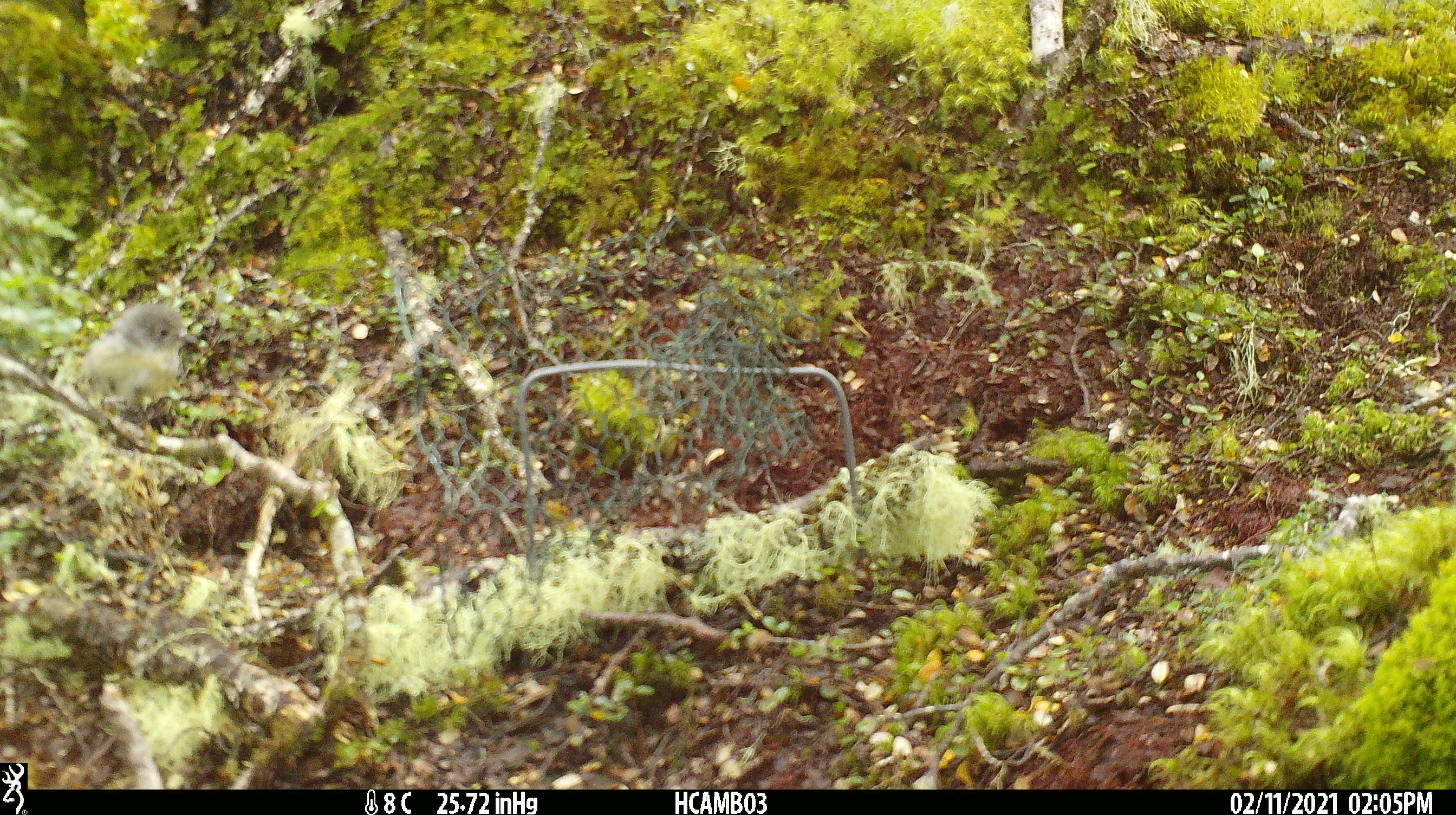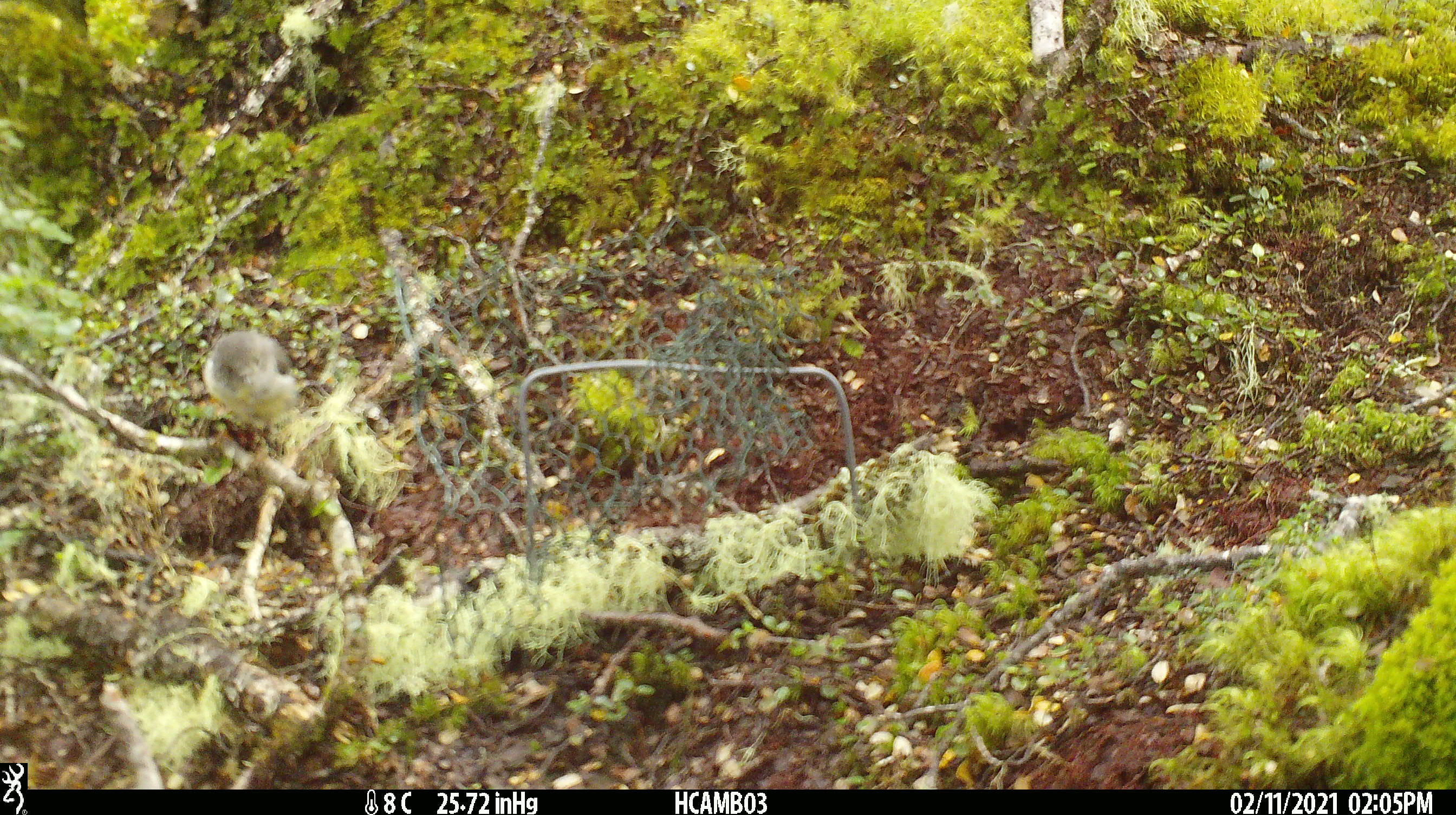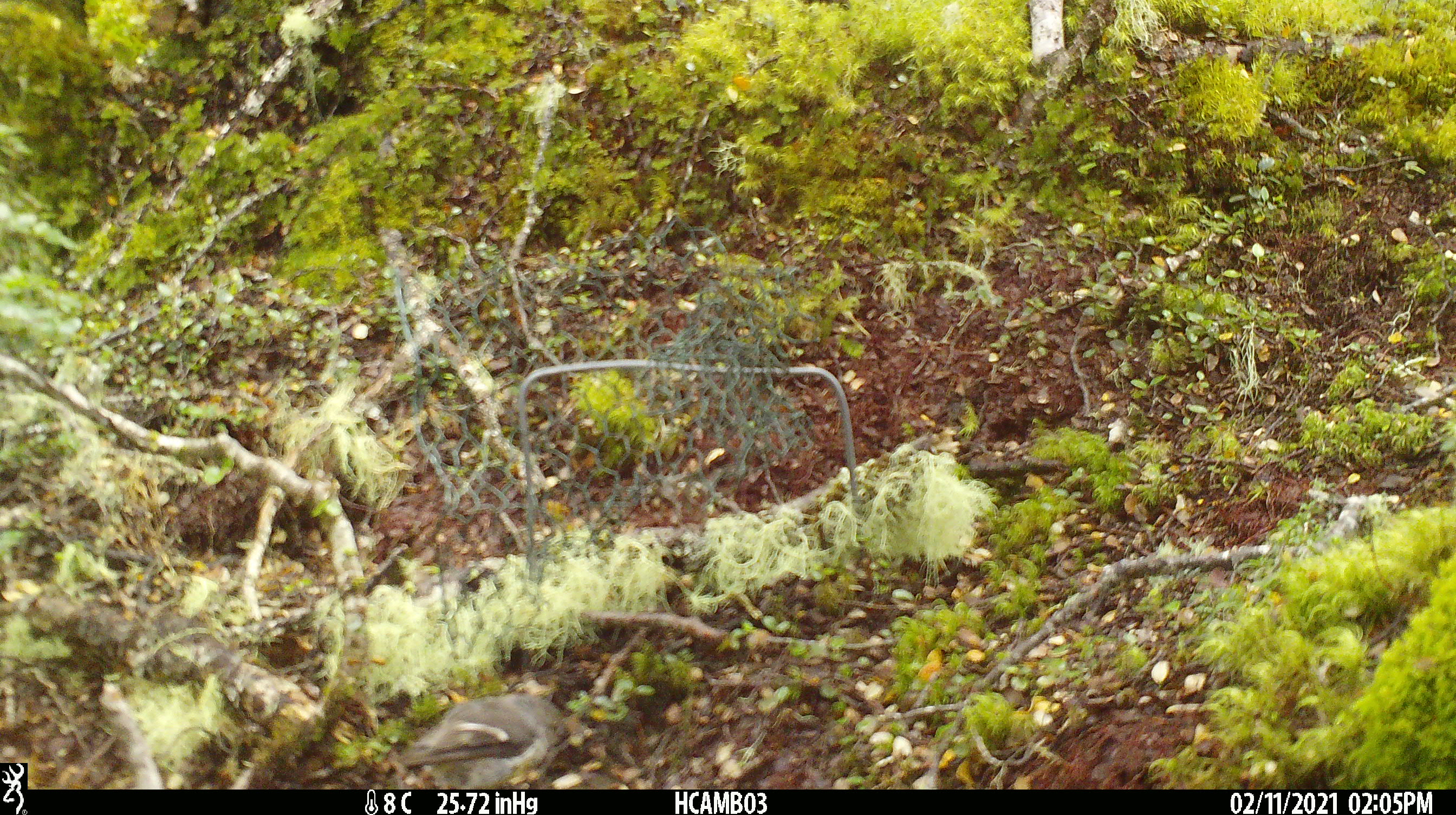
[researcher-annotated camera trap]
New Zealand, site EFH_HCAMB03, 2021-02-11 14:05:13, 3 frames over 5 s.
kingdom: Animalia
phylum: Chordata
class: Aves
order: Passeriformes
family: Petroicidae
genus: Petroica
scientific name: Petroica macrocephala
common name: tomtit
Tomtit (Petroica macrocephala).